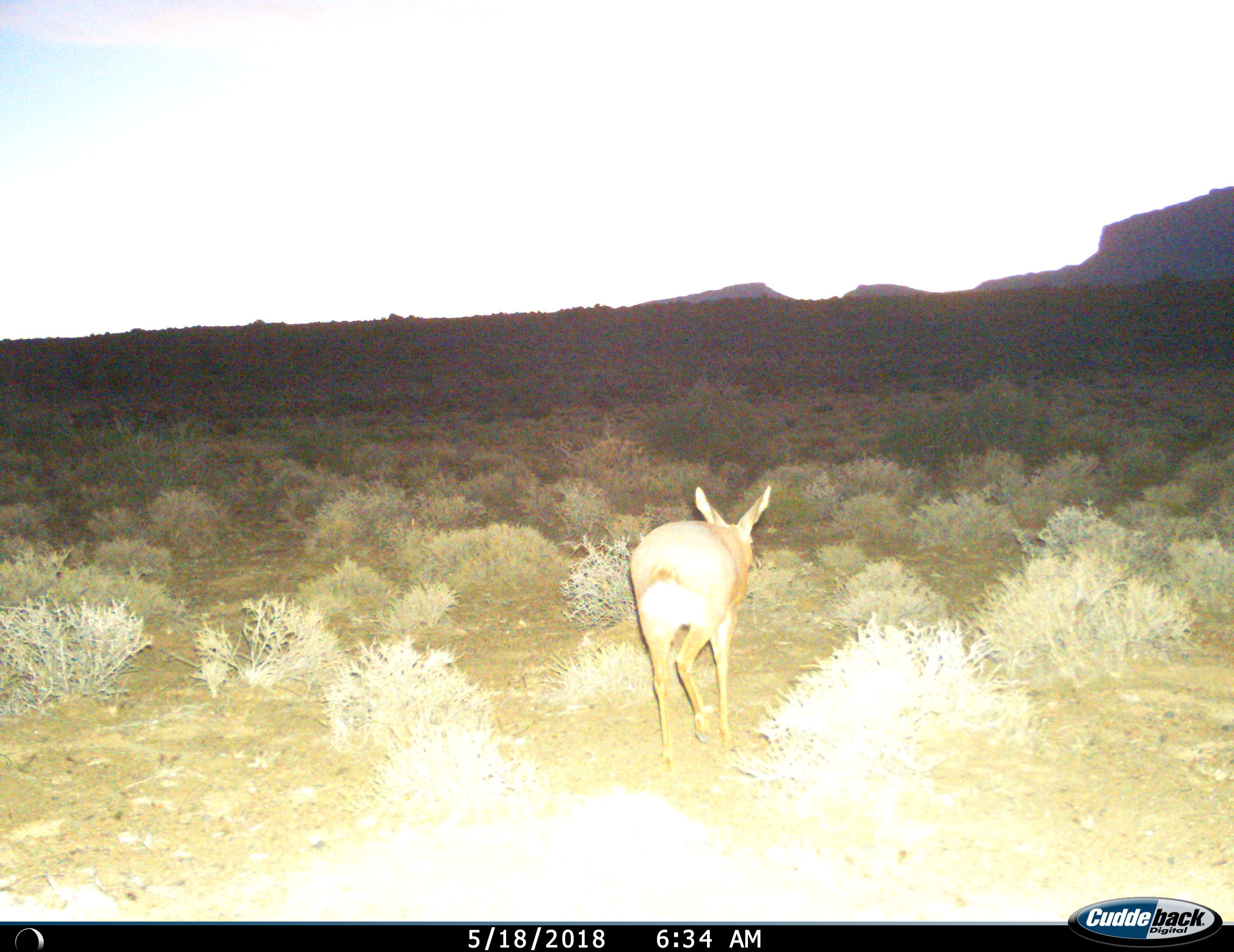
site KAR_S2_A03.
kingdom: Animalia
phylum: Chordata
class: Mammalia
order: Artiodactyla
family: Bovidae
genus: Raphicerus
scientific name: Raphicerus campestris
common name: steenbok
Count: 1.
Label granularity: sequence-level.